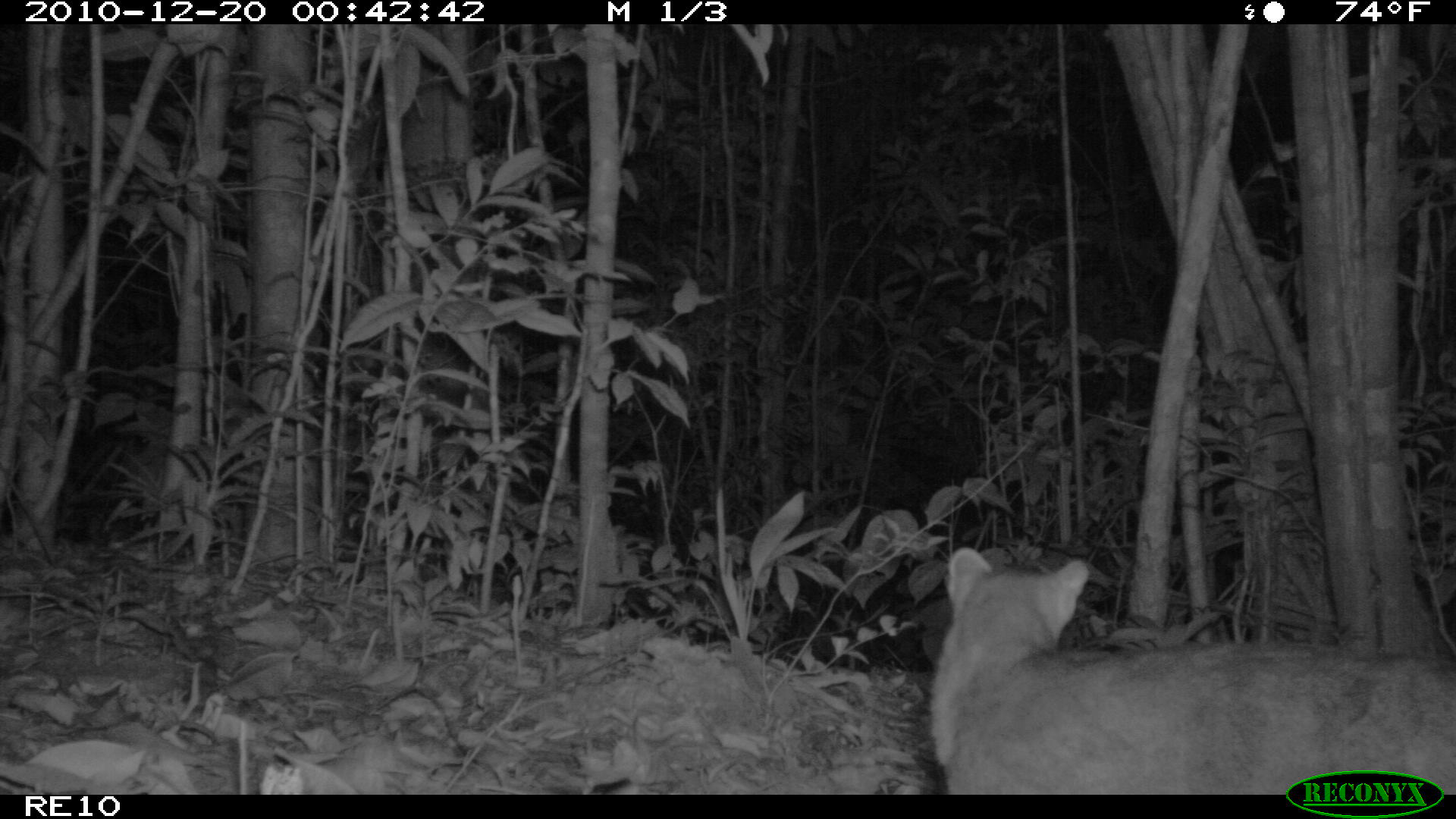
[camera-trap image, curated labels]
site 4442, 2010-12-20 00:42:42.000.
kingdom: Animalia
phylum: Chordata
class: Mammalia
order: Carnivora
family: Eupleridae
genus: Eupleres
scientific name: Eupleres goudotii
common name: falanouc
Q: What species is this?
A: Eupleres goudotii (falanouc).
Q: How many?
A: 1.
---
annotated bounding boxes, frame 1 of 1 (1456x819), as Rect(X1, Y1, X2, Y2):
eupleres goudotii: Rect(926, 545, 1456, 795)